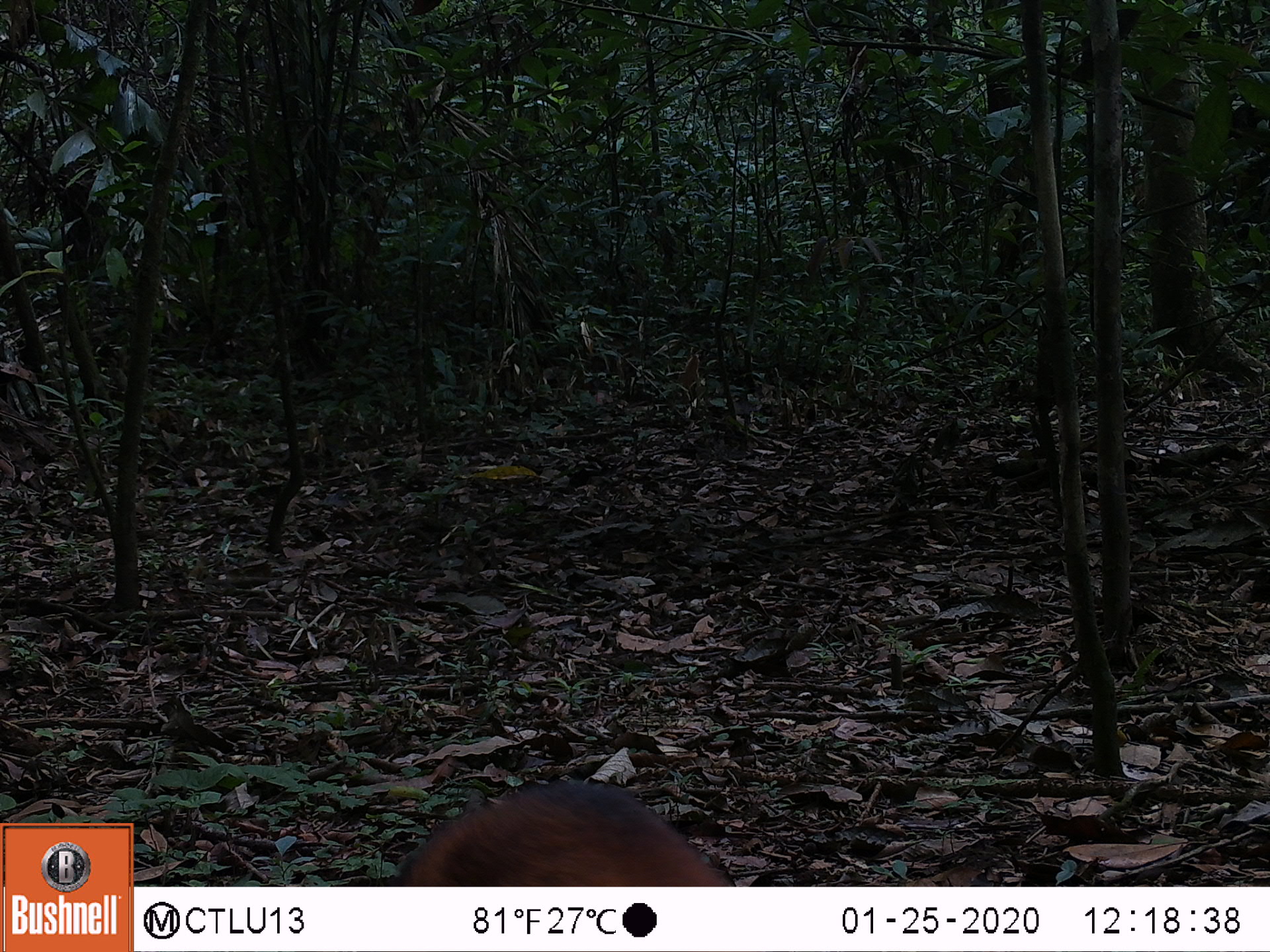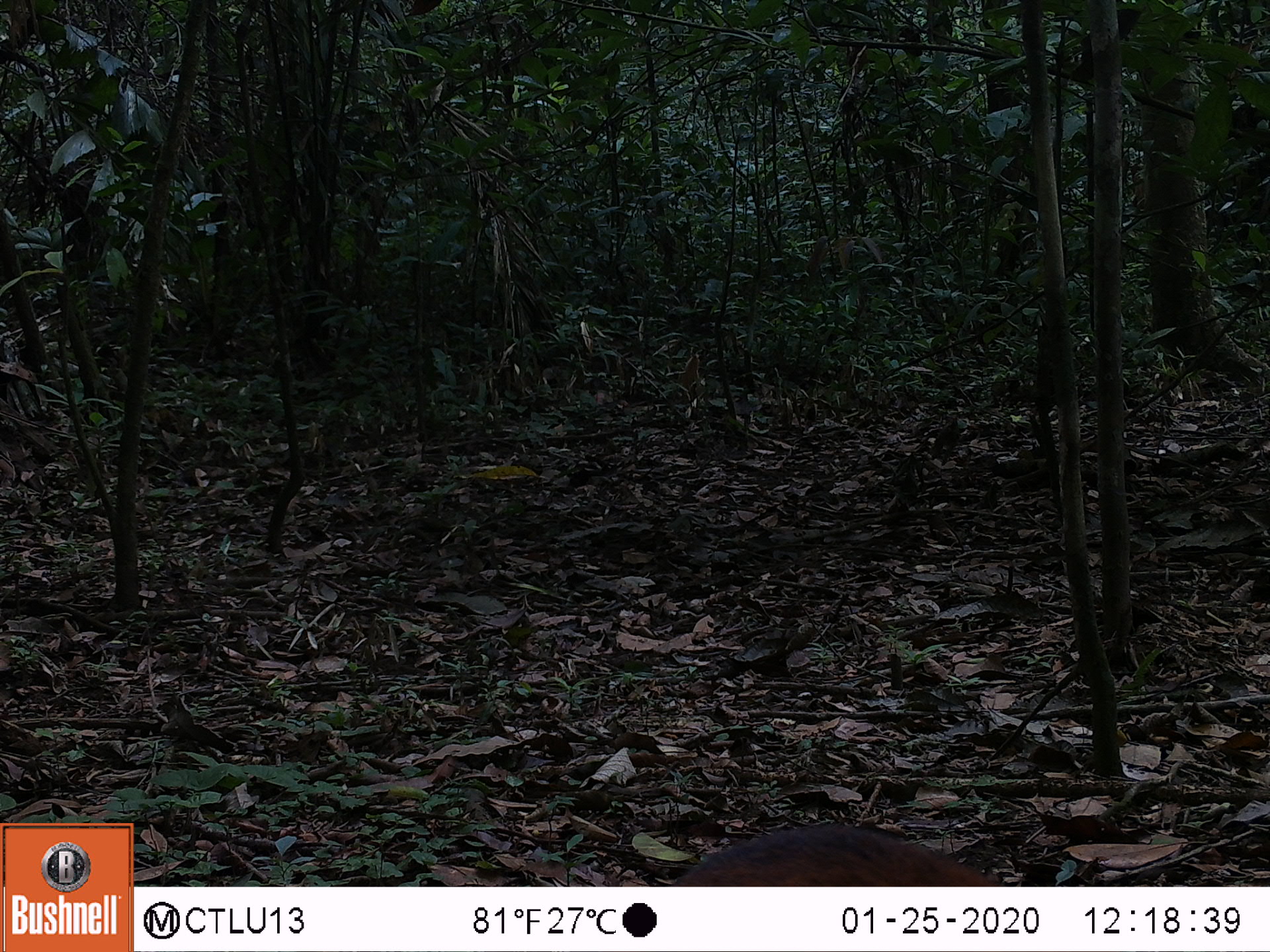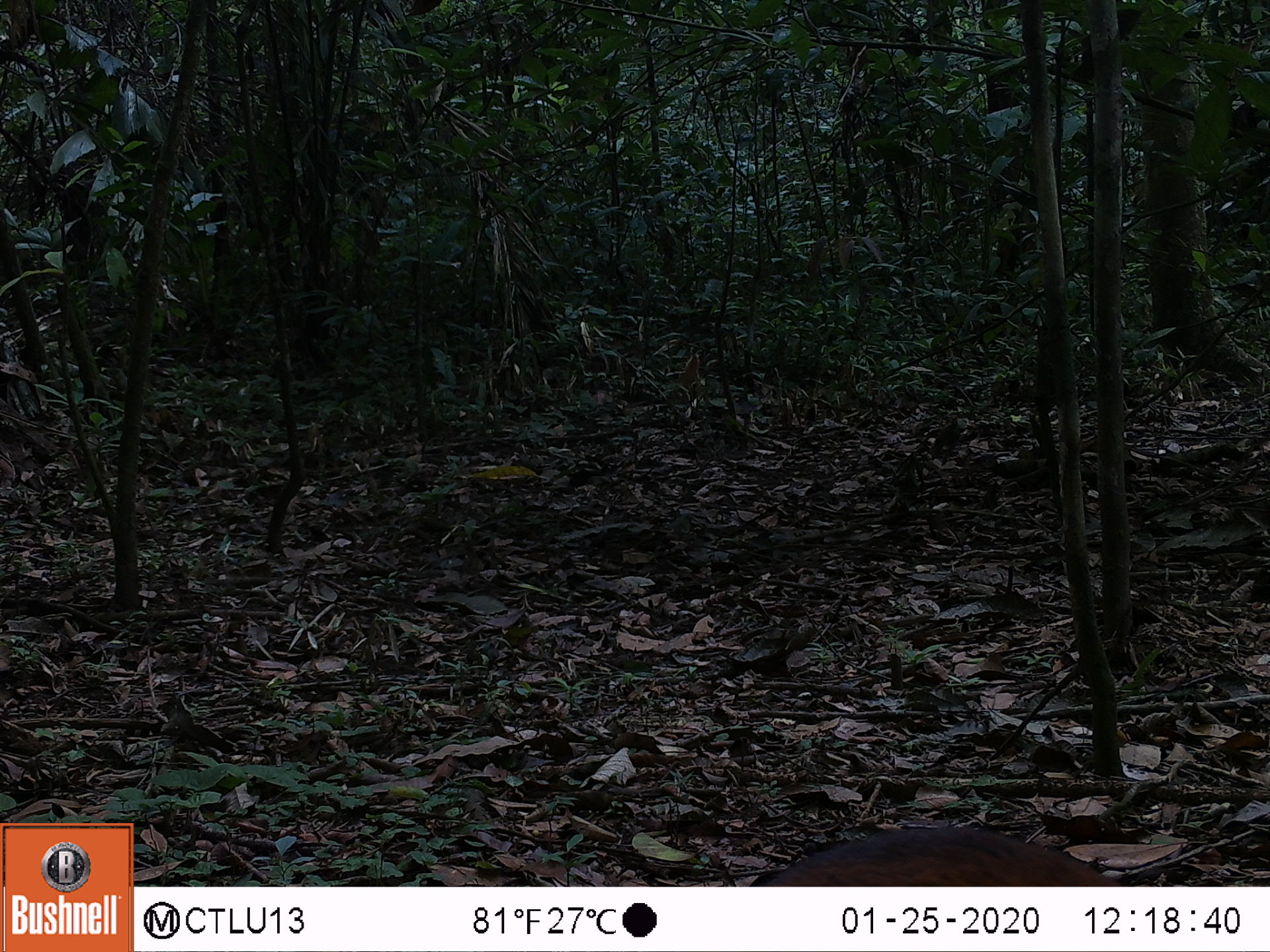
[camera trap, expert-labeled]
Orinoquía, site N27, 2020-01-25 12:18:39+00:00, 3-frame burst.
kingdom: Animalia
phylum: Chordata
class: Mammalia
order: Carnivora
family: Procyonidae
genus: Nasua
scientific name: Nasua nasua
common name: south american coati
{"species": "south american coati (Nasua nasua)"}